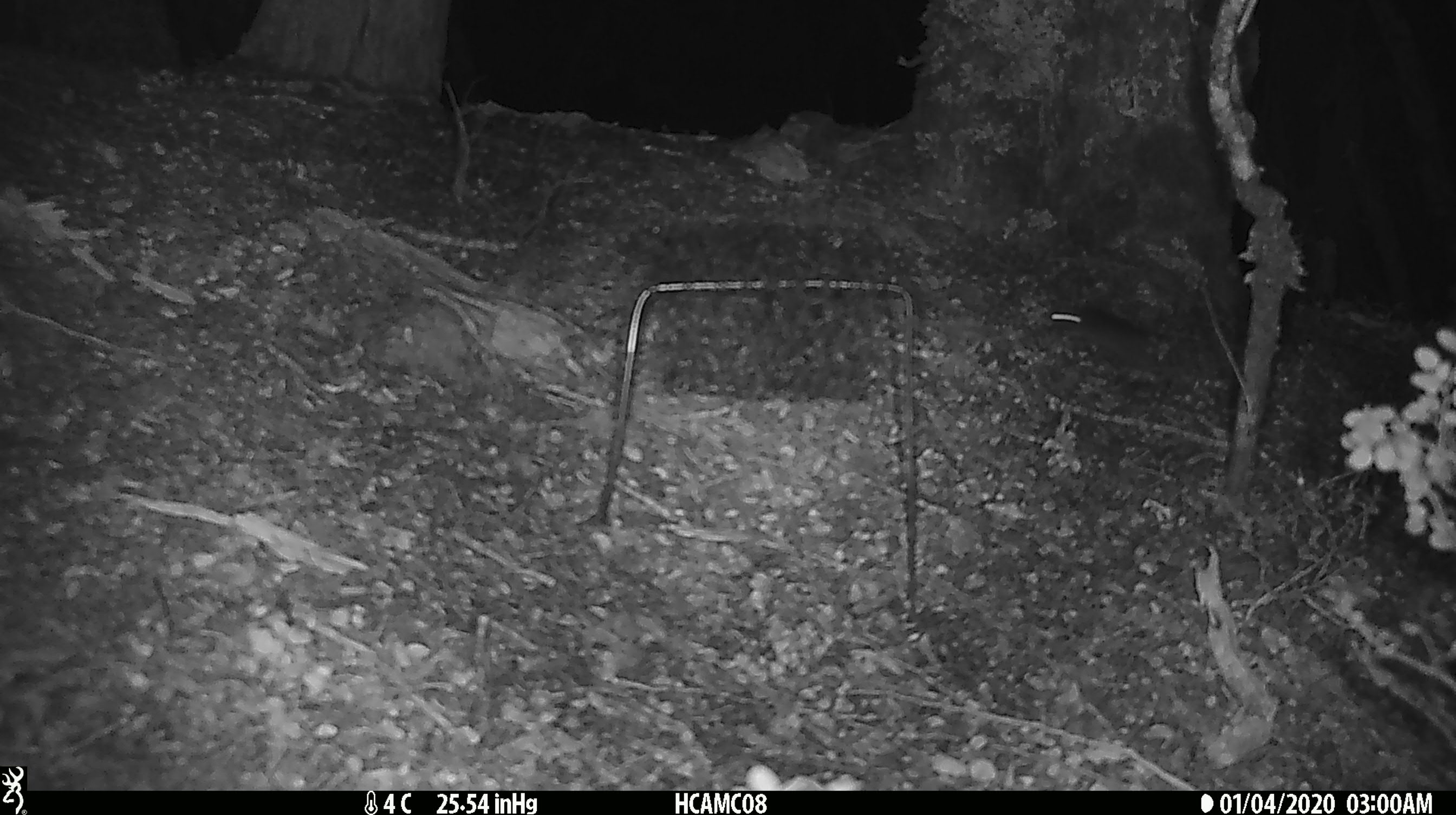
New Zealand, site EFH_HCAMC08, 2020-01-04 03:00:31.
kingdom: Animalia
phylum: Chordata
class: Mammalia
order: Rodentia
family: Muridae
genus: Mus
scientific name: Mus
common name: mouse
Mouse (Mus).